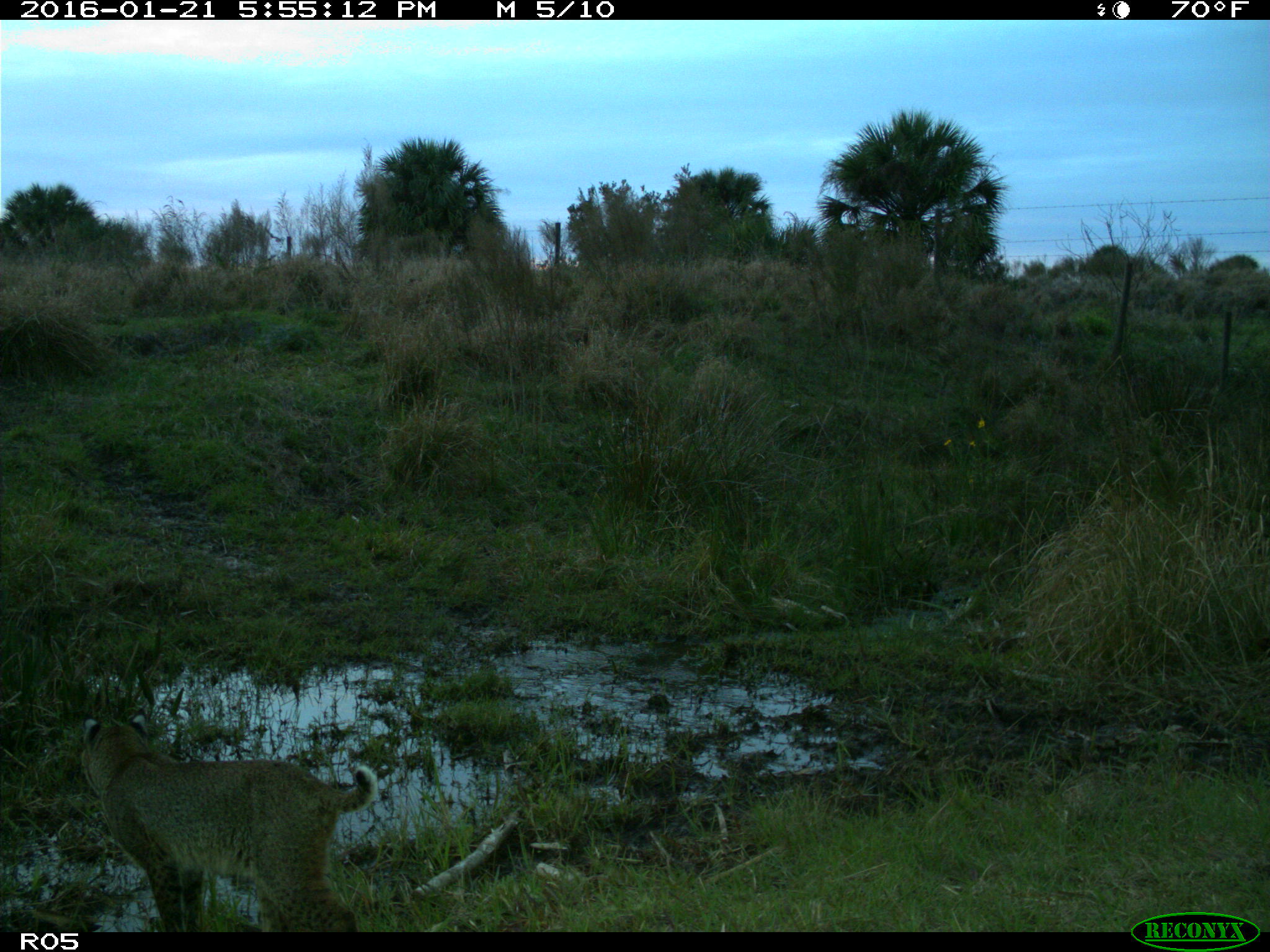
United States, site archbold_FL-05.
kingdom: Animalia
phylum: Chordata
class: Mammalia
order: Carnivora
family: Felidae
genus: Lynx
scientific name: Lynx rufus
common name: bobcat